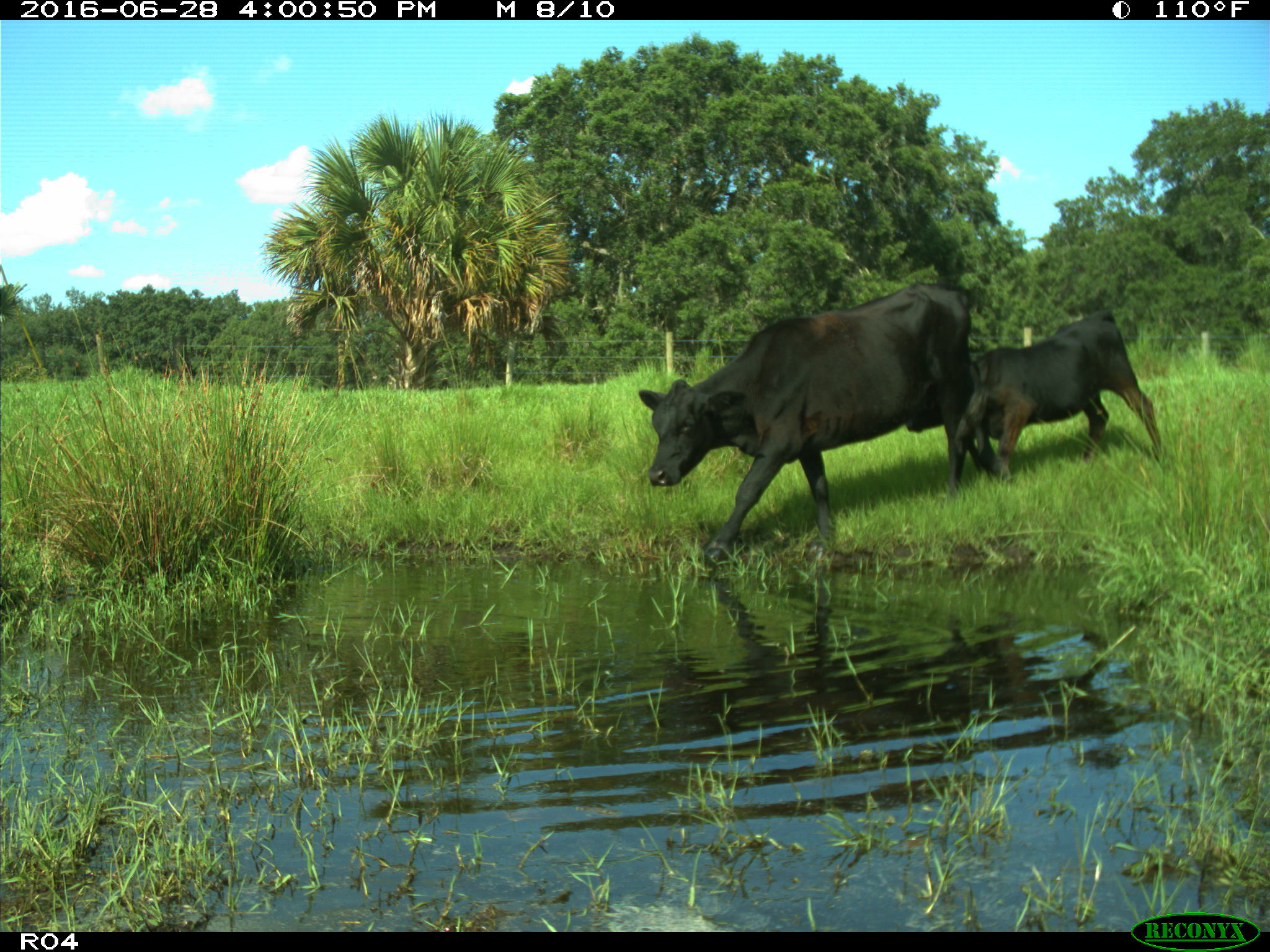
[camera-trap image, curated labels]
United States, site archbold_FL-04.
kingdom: Animalia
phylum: Chordata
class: Mammalia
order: Artiodactyla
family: Bovidae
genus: Bos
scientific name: Bos taurus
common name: domestic cow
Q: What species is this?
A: Bos taurus (domestic cow).